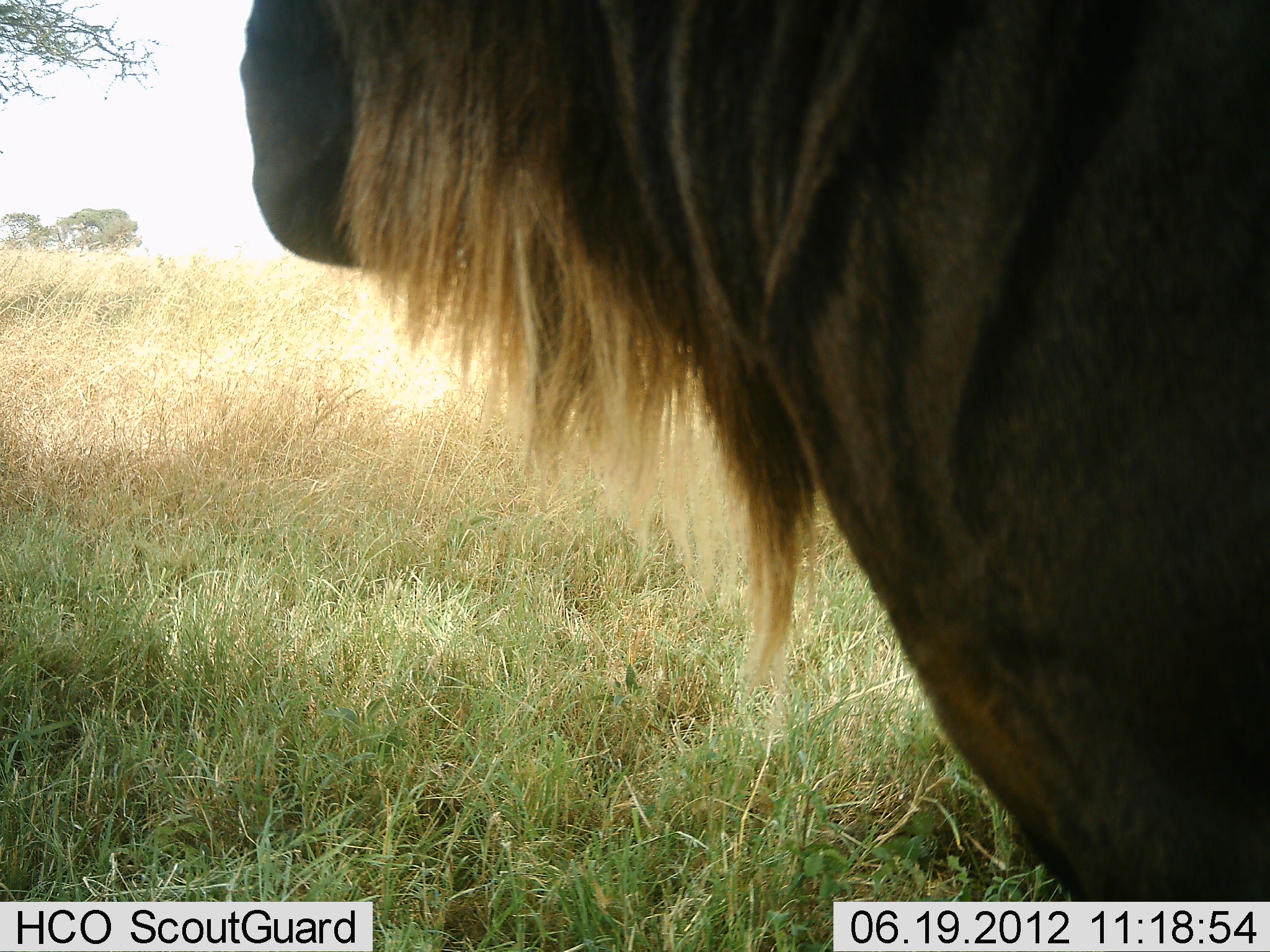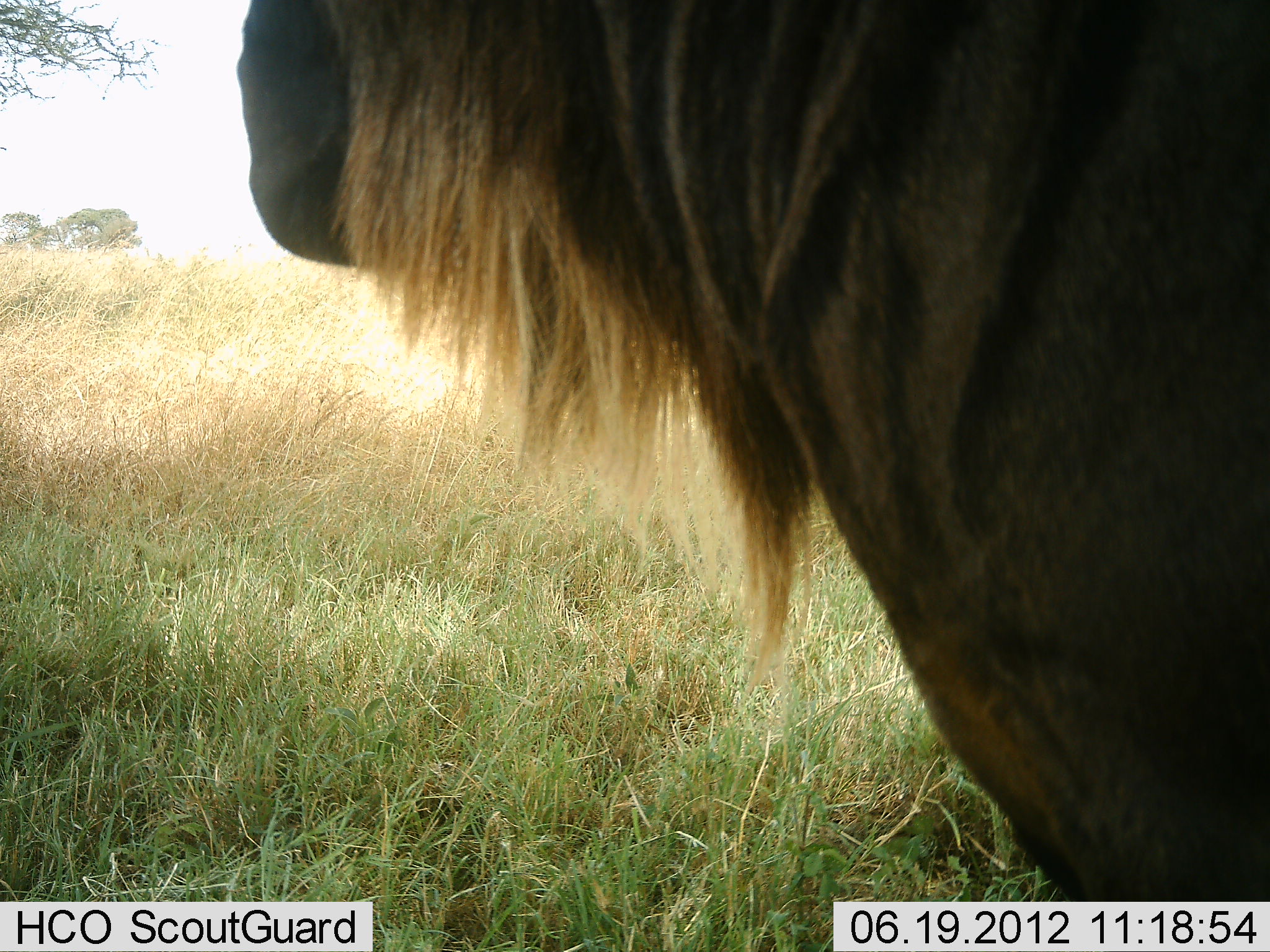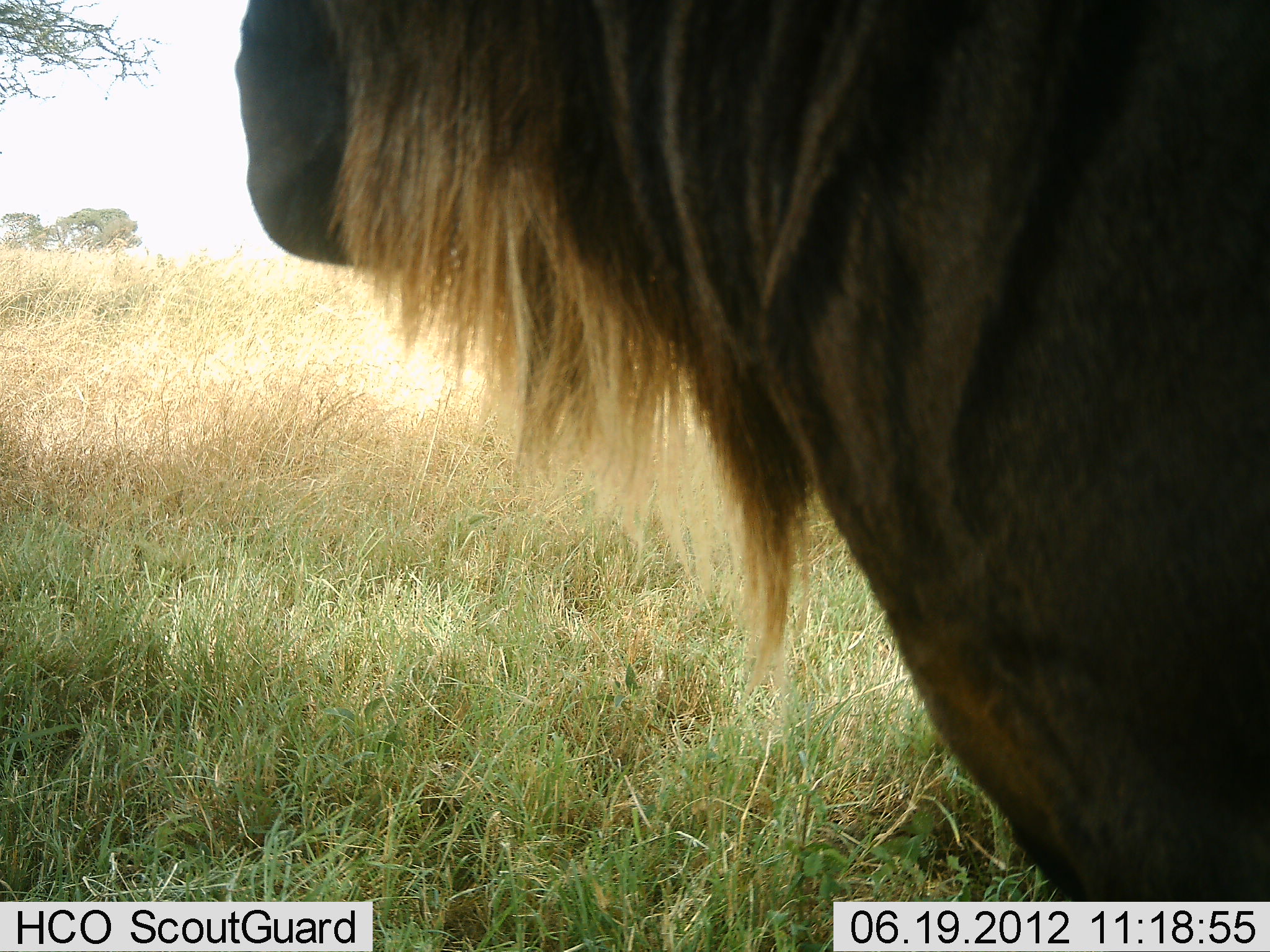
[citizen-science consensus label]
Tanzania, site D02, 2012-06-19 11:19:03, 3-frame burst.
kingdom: Animalia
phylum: Chordata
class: Mammalia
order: Artiodactyla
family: Bovidae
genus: Connochaetes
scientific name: Connochaetes taurinus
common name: blue wildebeest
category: wildebeest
Wildebeest (blue wildebeest) (Connochaetes taurinus), count 1. Behavior (volunteer vote fractions): standing 100%, resting 0%, moving 0%, interacting 0%. Young present (vote fraction): 0%. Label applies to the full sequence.